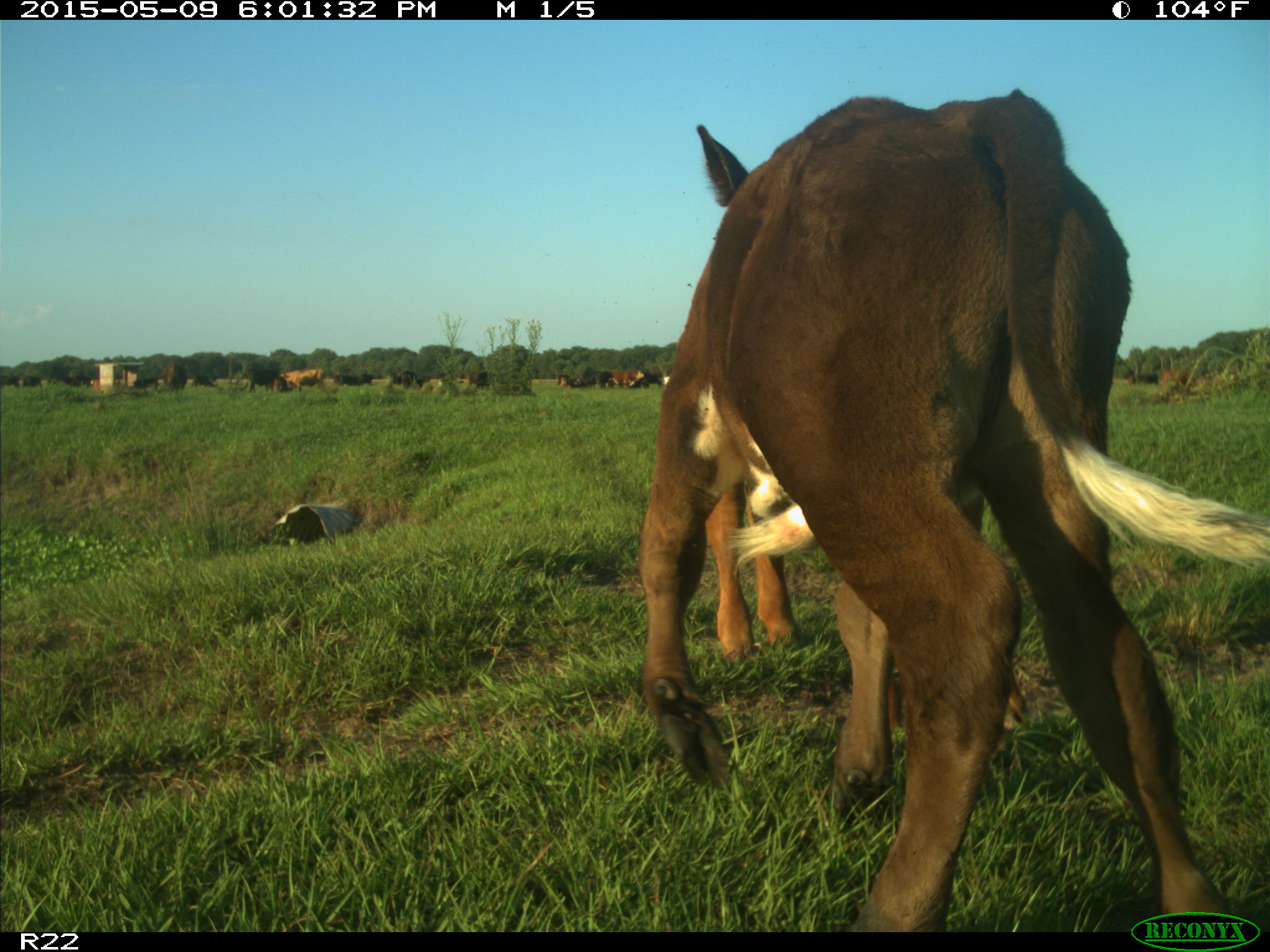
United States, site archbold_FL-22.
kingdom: Animalia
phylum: Chordata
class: Mammalia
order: Artiodactyla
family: Bovidae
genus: Bos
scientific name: Bos taurus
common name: domestic cow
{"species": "Bos taurus (domestic cow)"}